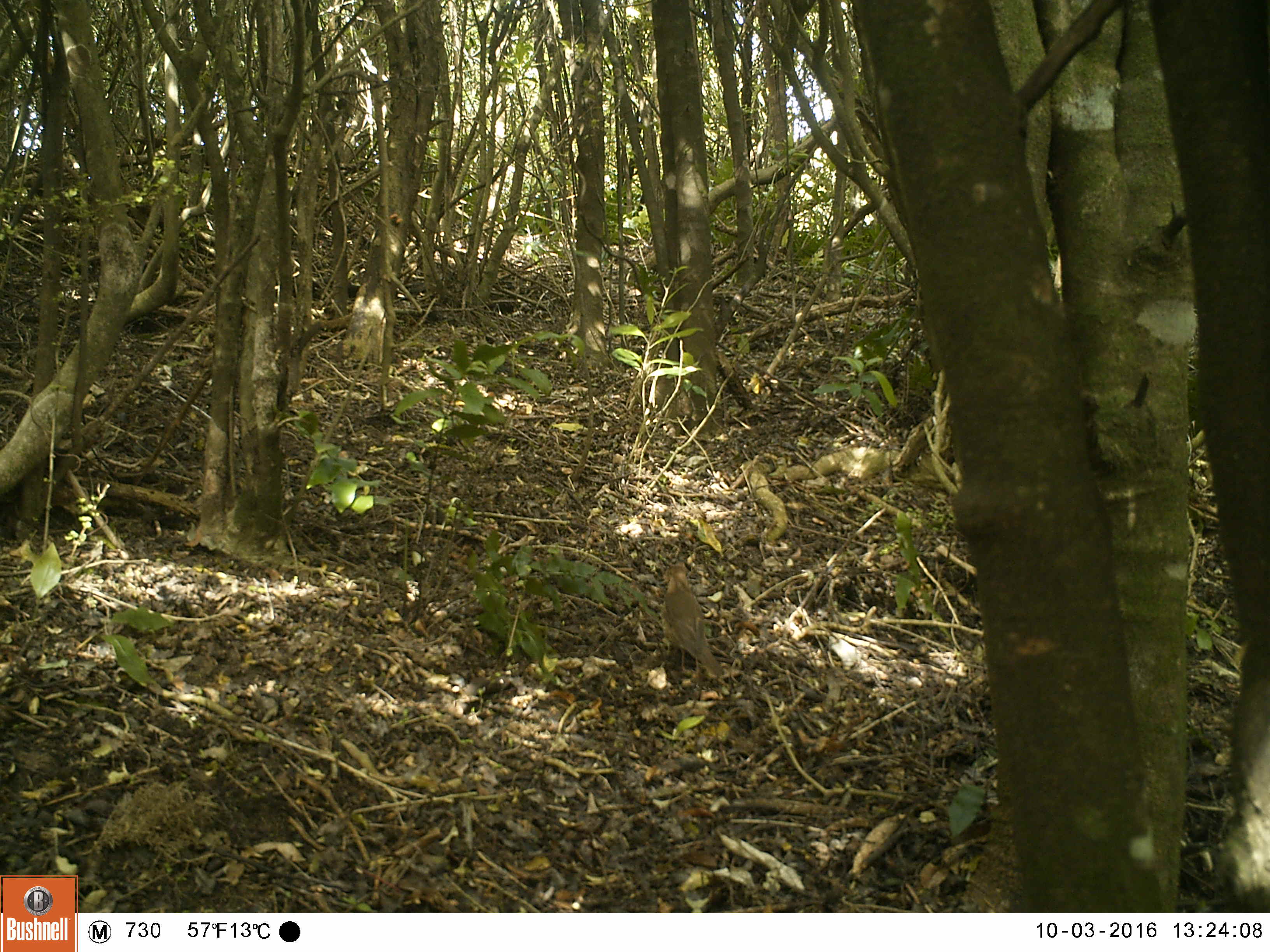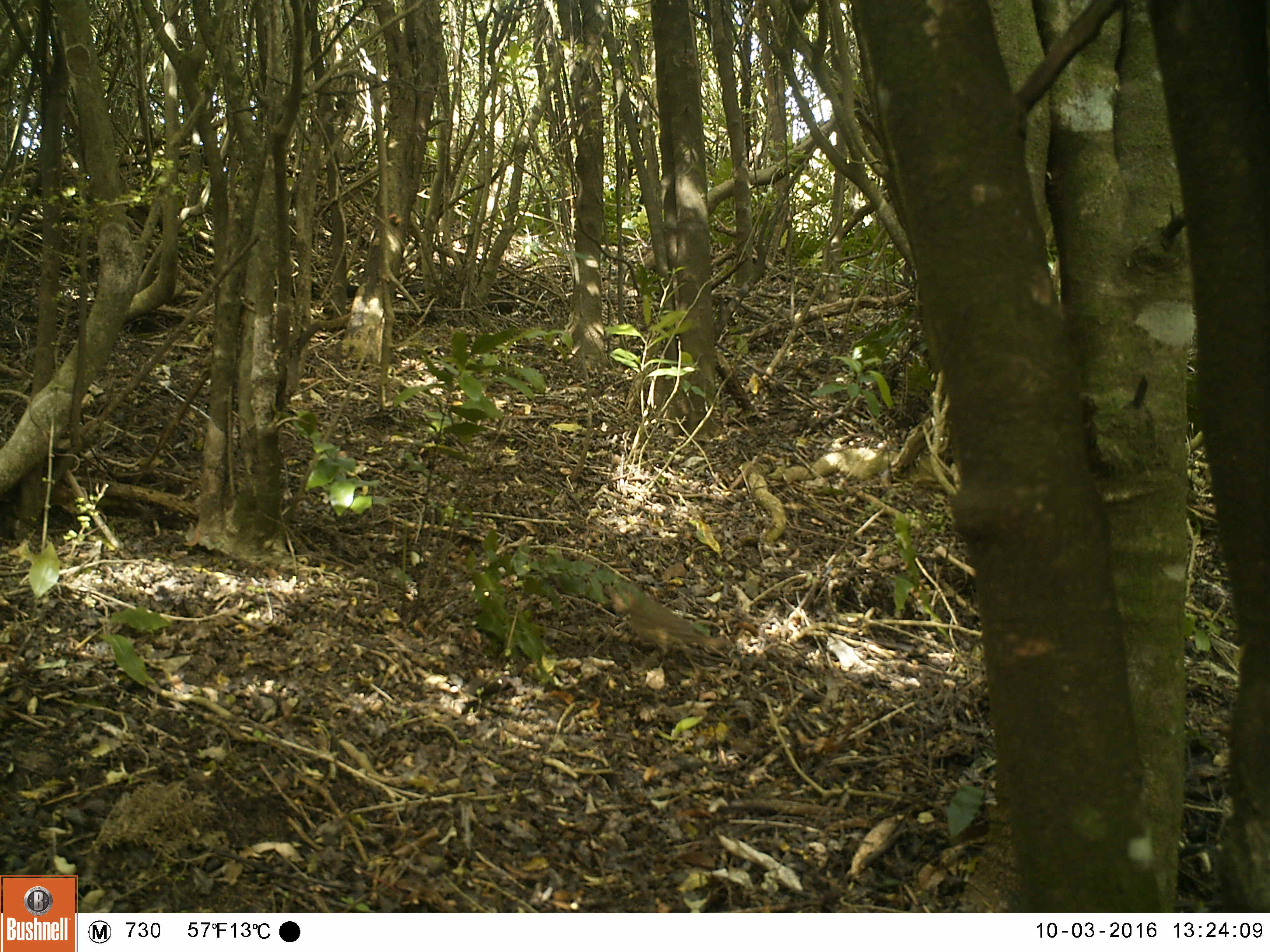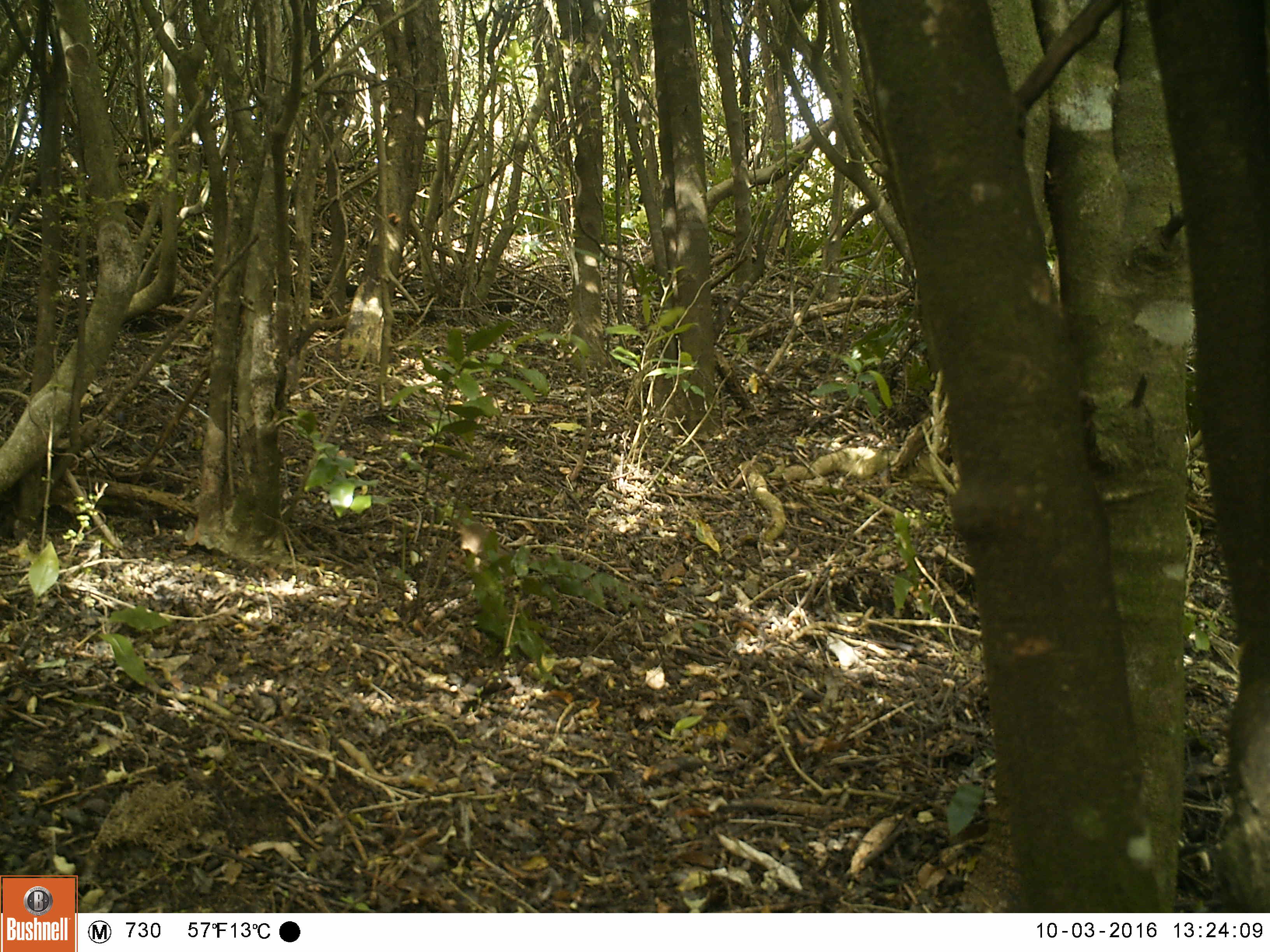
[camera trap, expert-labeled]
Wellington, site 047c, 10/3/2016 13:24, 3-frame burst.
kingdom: Animalia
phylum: Chordata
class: Aves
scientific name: Aves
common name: bird